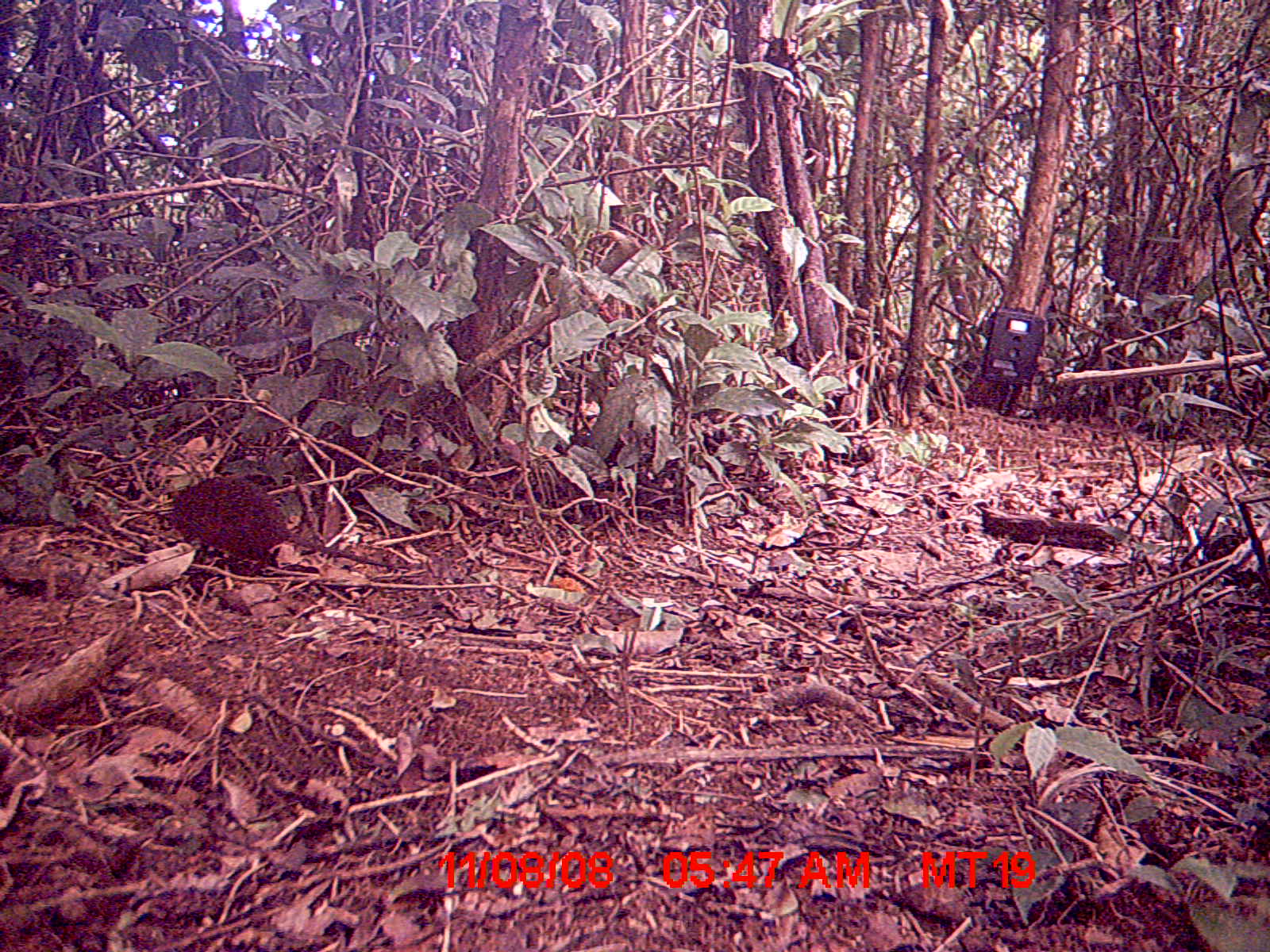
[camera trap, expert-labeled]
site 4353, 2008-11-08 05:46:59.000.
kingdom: Animalia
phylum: Chordata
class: Mammalia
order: Rodentia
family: Muridae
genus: Rattus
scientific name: Rattus rattus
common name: black rat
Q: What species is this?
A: Rattus rattus (black rat).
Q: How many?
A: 1.